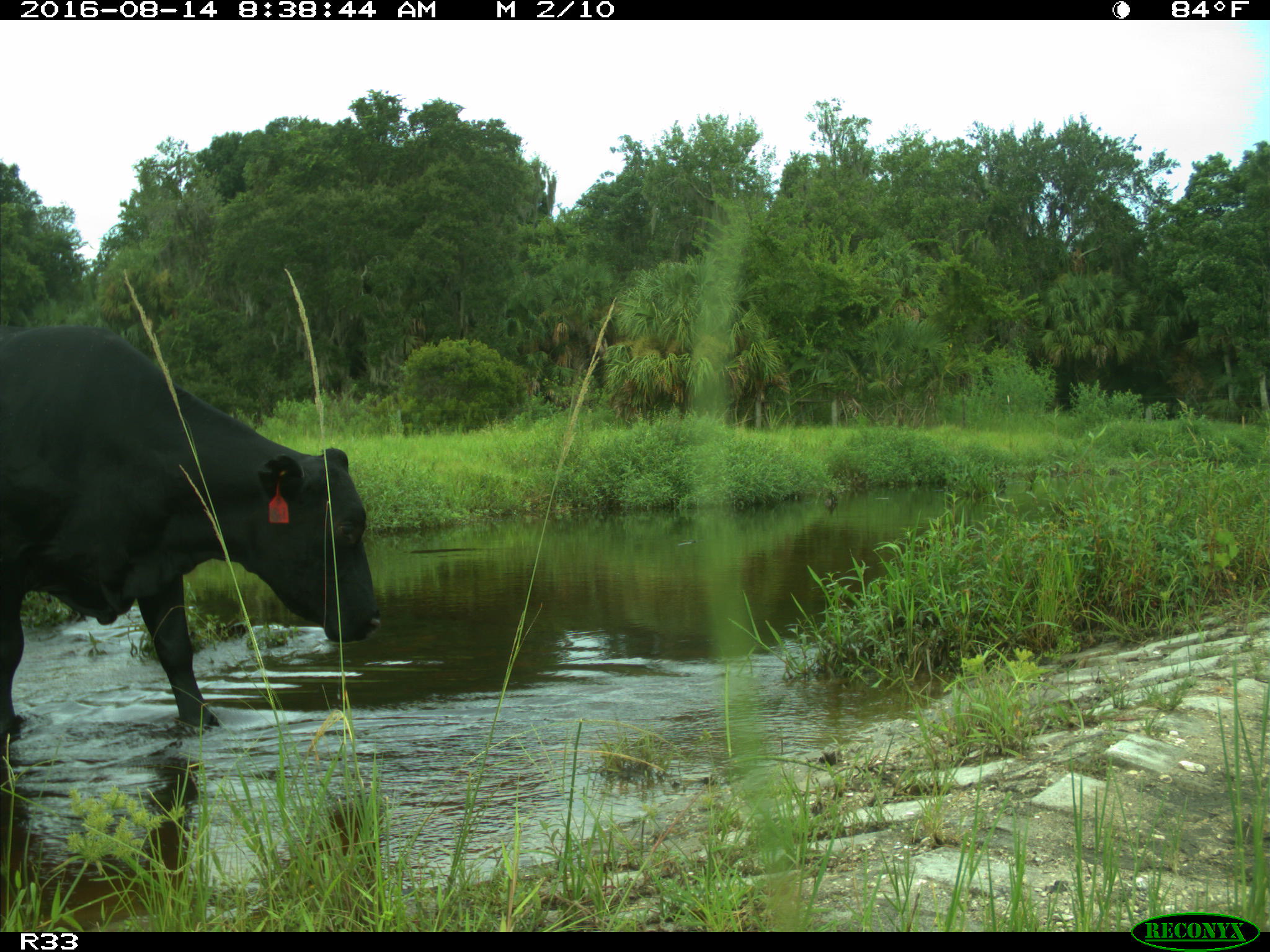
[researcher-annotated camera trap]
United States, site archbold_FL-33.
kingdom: Animalia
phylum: Chordata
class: Mammalia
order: Artiodactyla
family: Bovidae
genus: Bos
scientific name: Bos taurus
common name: domestic cow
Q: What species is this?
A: Bos taurus (domestic cow).